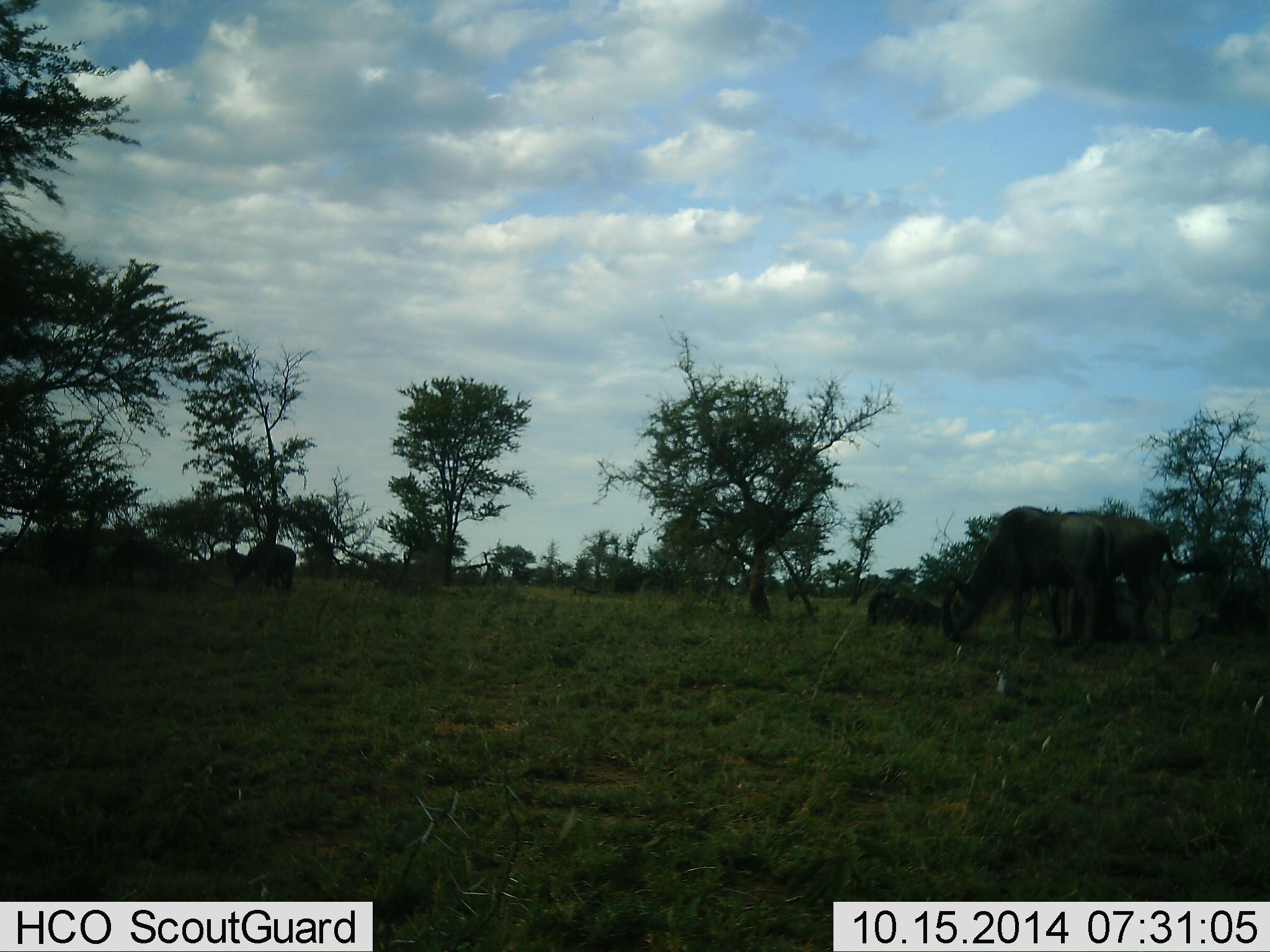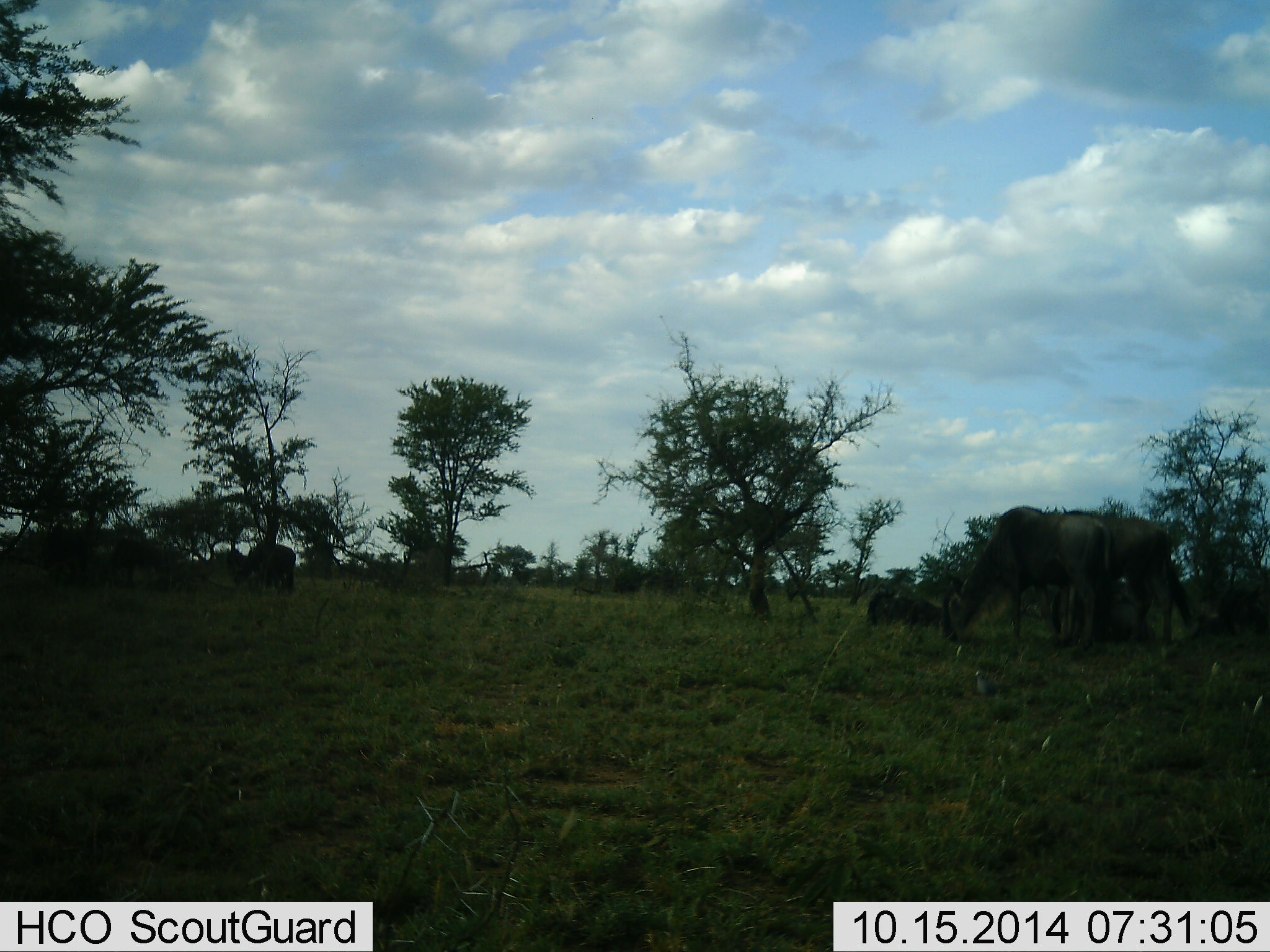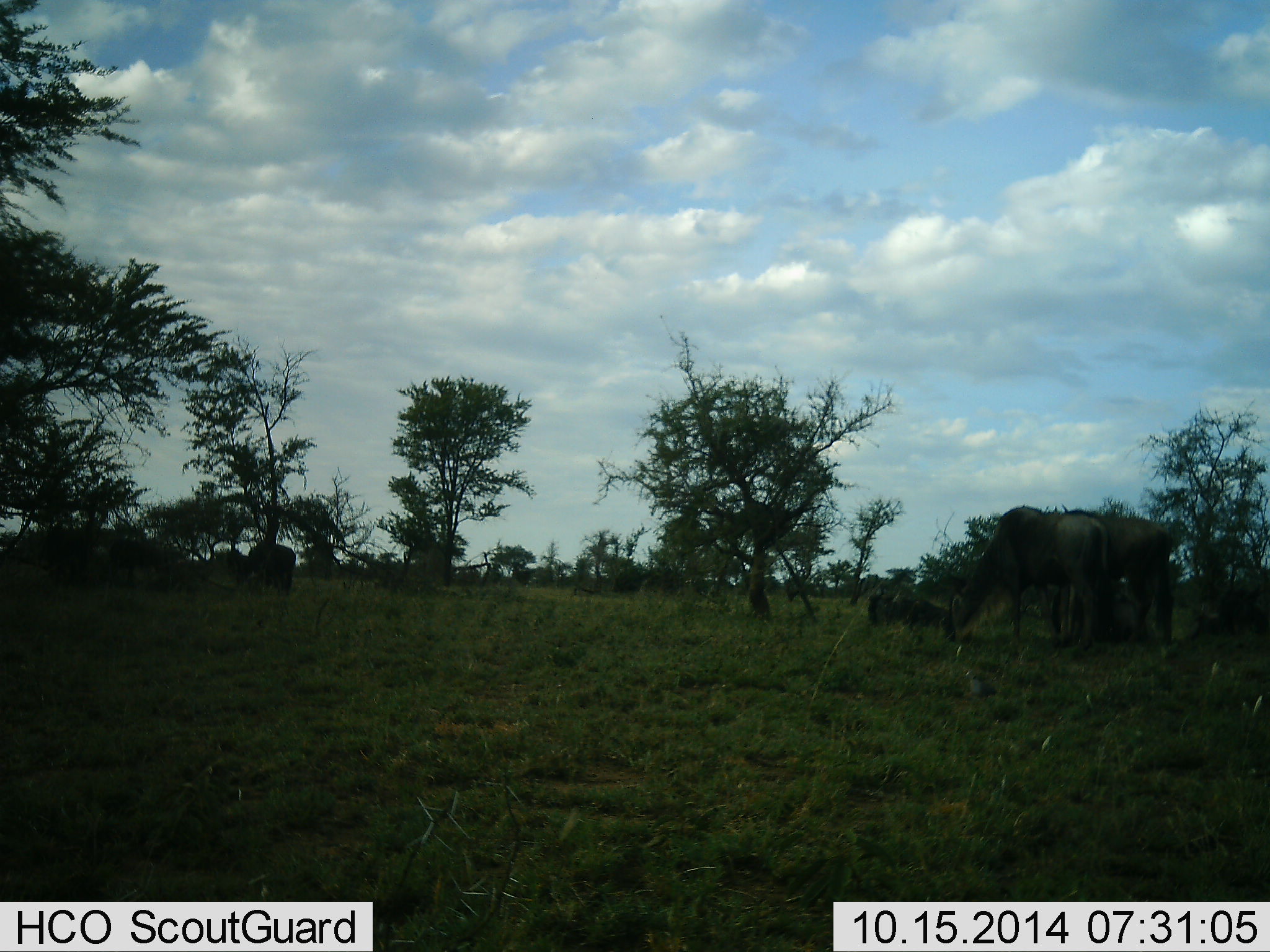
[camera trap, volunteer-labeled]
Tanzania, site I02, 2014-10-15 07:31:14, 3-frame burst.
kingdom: Animalia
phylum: Chordata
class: Mammalia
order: Artiodactyla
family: Bovidae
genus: Connochaetes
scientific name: Connochaetes taurinus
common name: blue wildebeest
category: wildebeest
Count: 5.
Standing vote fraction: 45%.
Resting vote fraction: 73%.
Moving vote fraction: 9%.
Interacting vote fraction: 0%.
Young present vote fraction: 9%.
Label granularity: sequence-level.